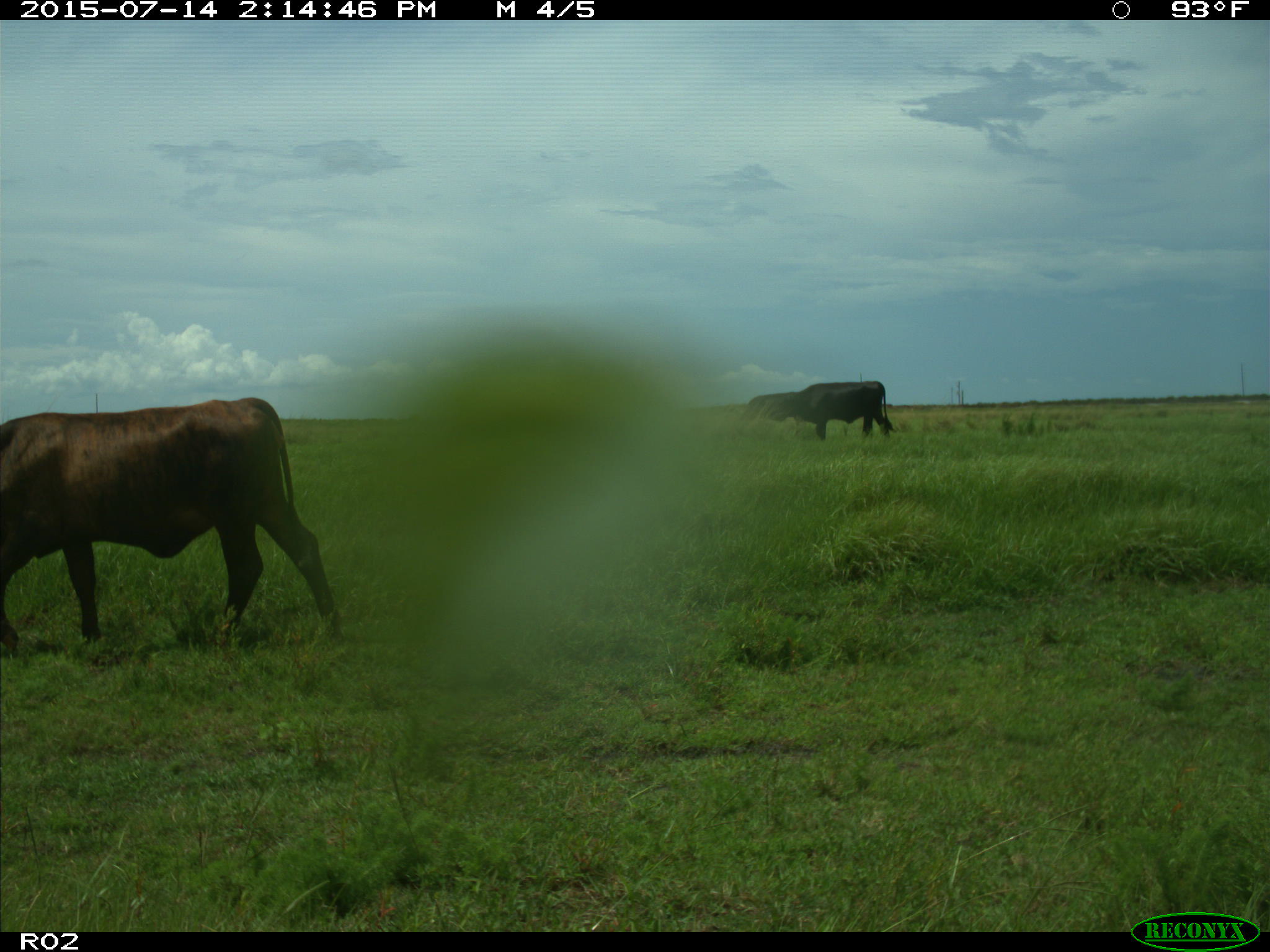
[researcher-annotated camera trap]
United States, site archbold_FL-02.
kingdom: Animalia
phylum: Chordata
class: Mammalia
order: Artiodactyla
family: Bovidae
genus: Bos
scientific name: Bos taurus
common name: domestic cow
Bos taurus (domestic cow).